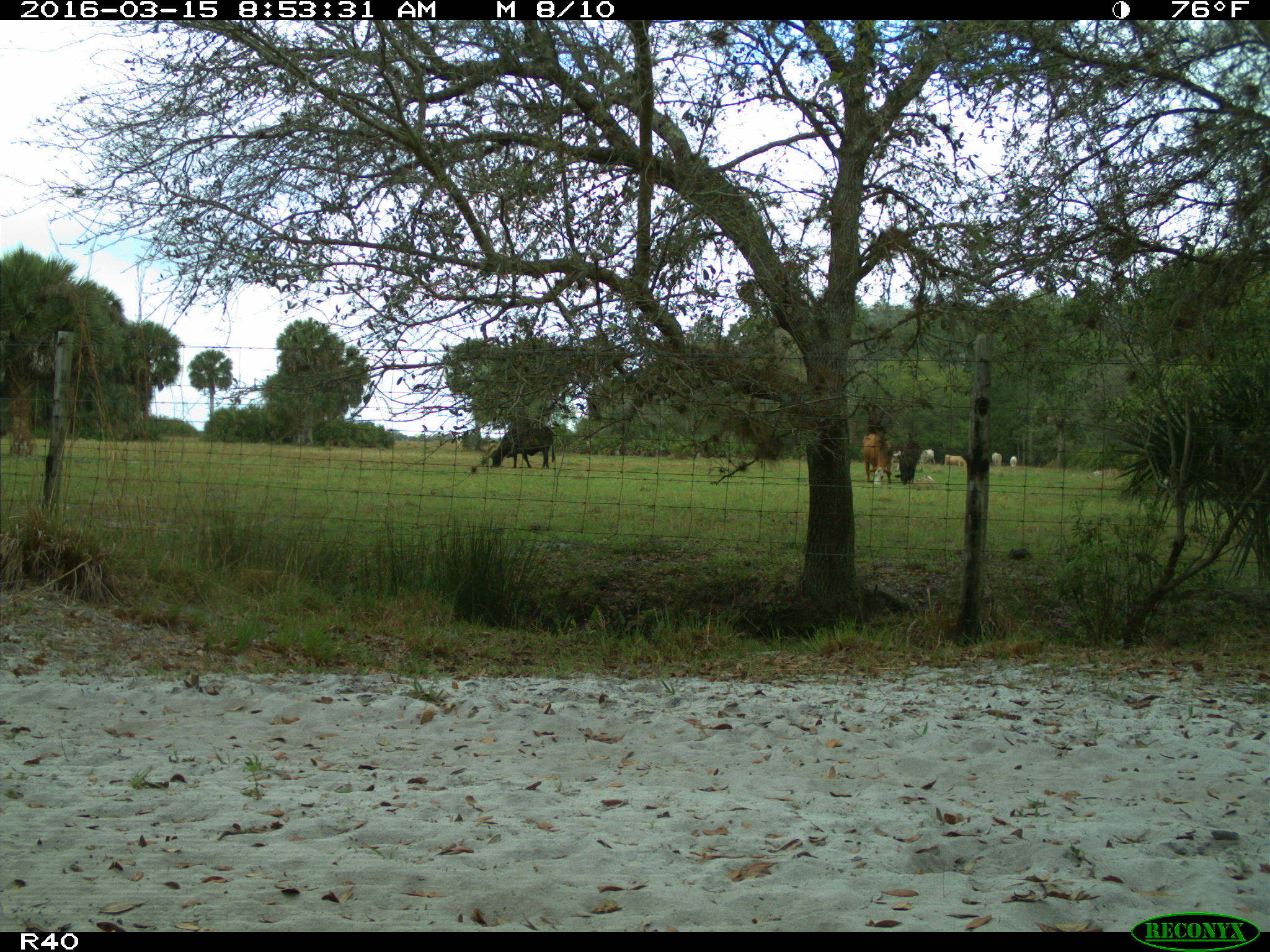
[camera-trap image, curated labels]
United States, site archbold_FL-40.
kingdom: Animalia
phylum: Chordata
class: Mammalia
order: Artiodactyla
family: Bovidae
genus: Bos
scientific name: Bos taurus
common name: domestic cow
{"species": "Bos taurus (domestic cow)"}